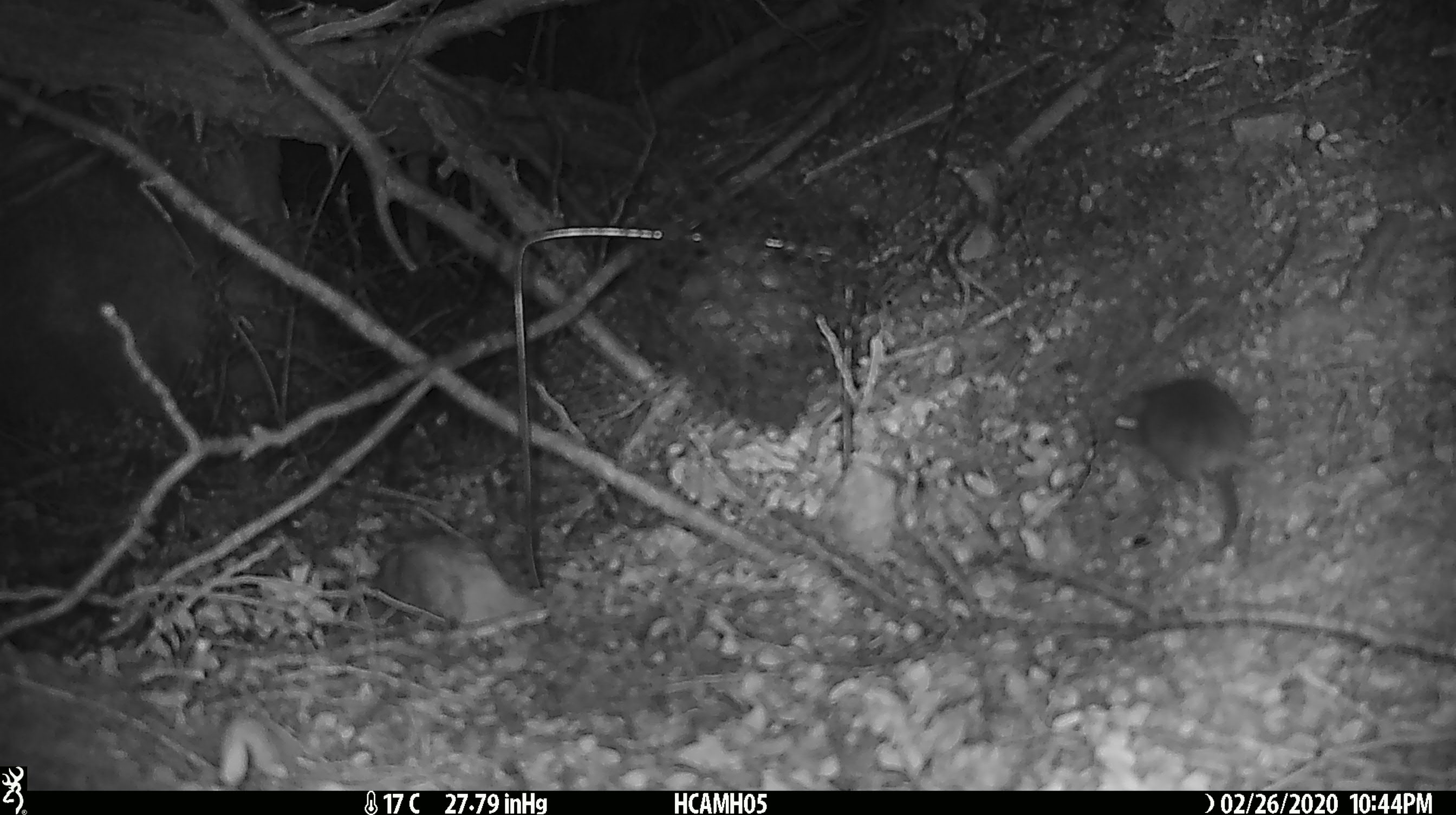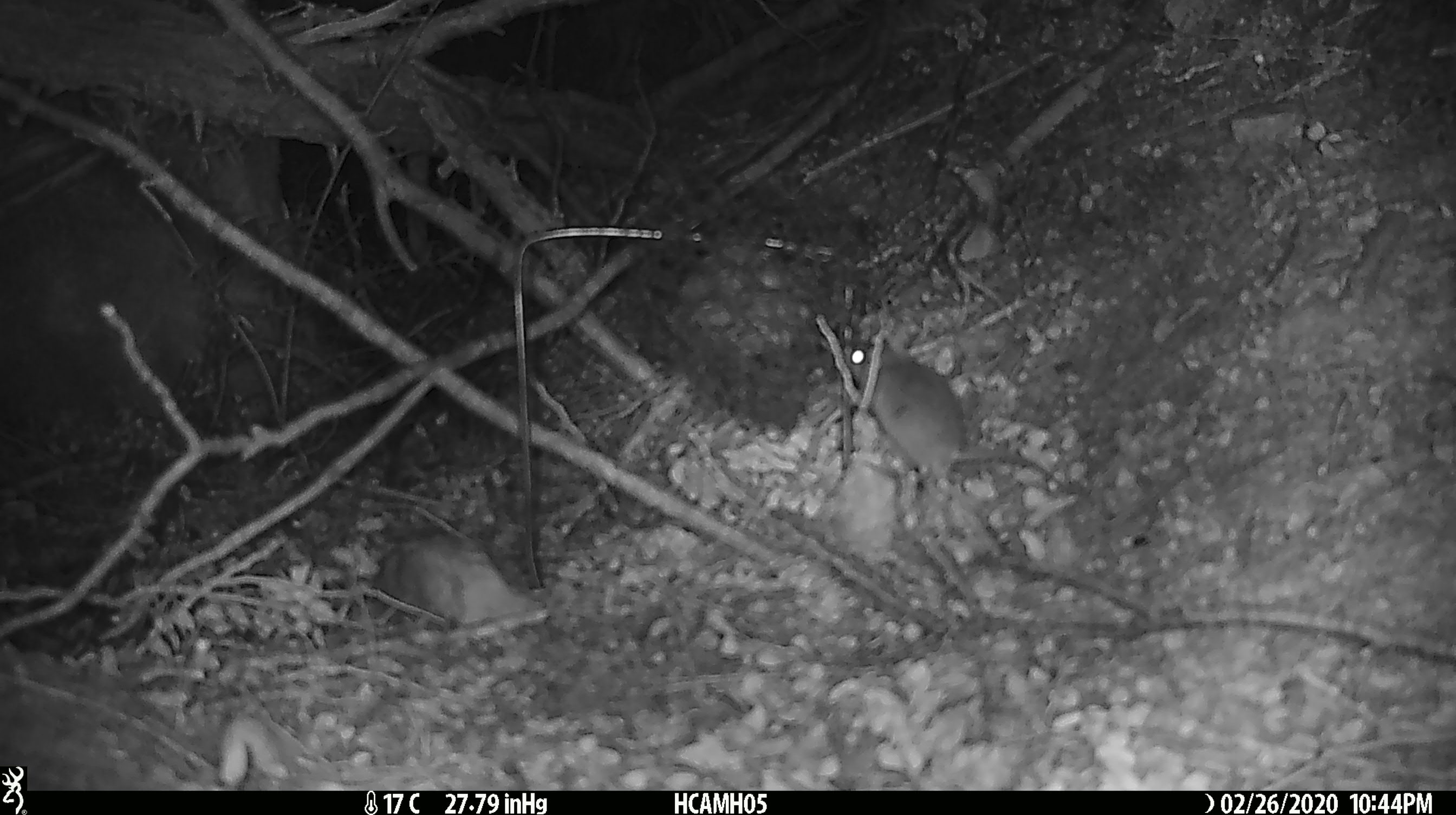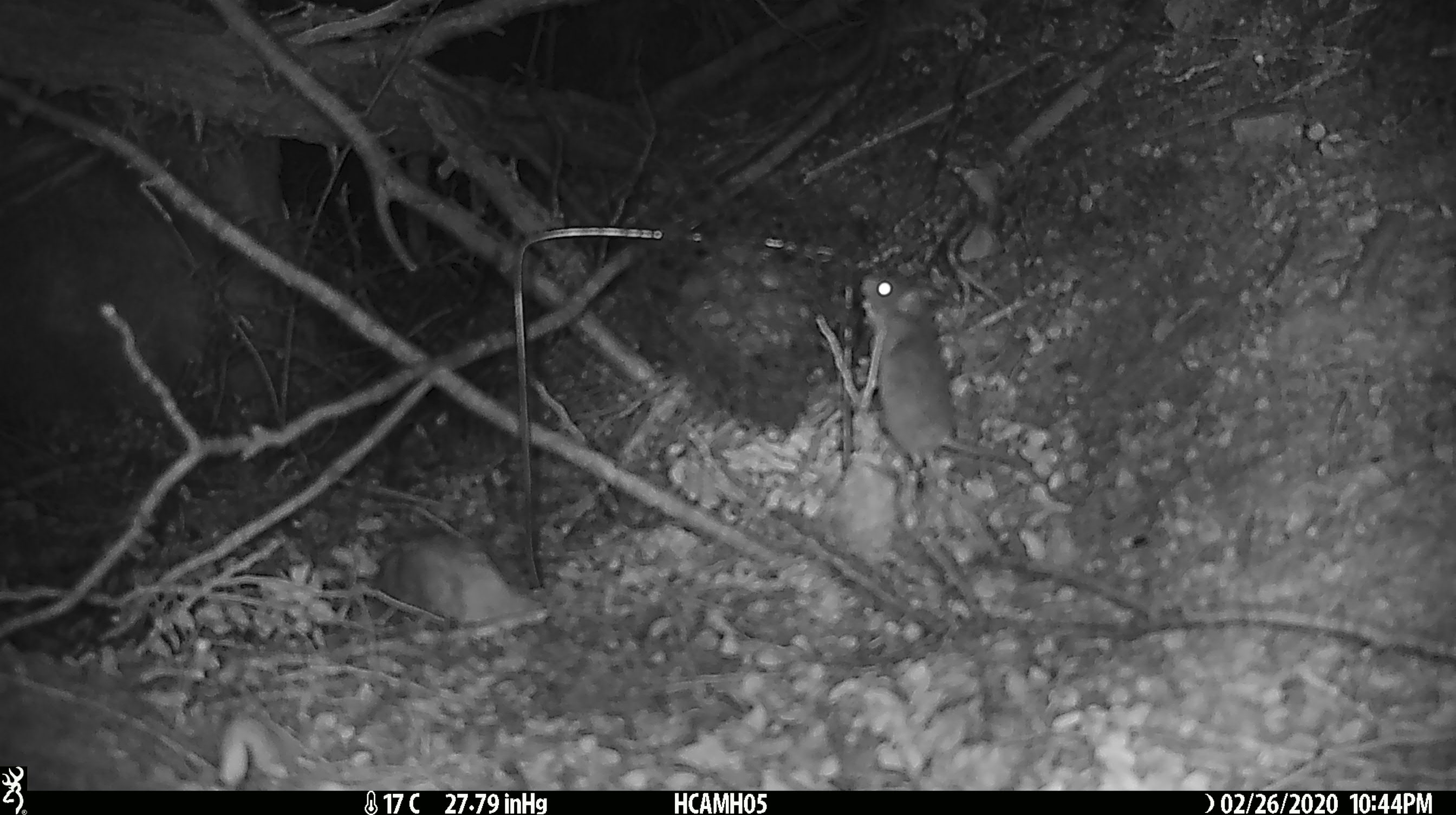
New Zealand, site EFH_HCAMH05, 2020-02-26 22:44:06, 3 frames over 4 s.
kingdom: Animalia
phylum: Chordata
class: Mammalia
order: Rodentia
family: Muridae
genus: Mus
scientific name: Mus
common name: mouse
Mouse (Mus).